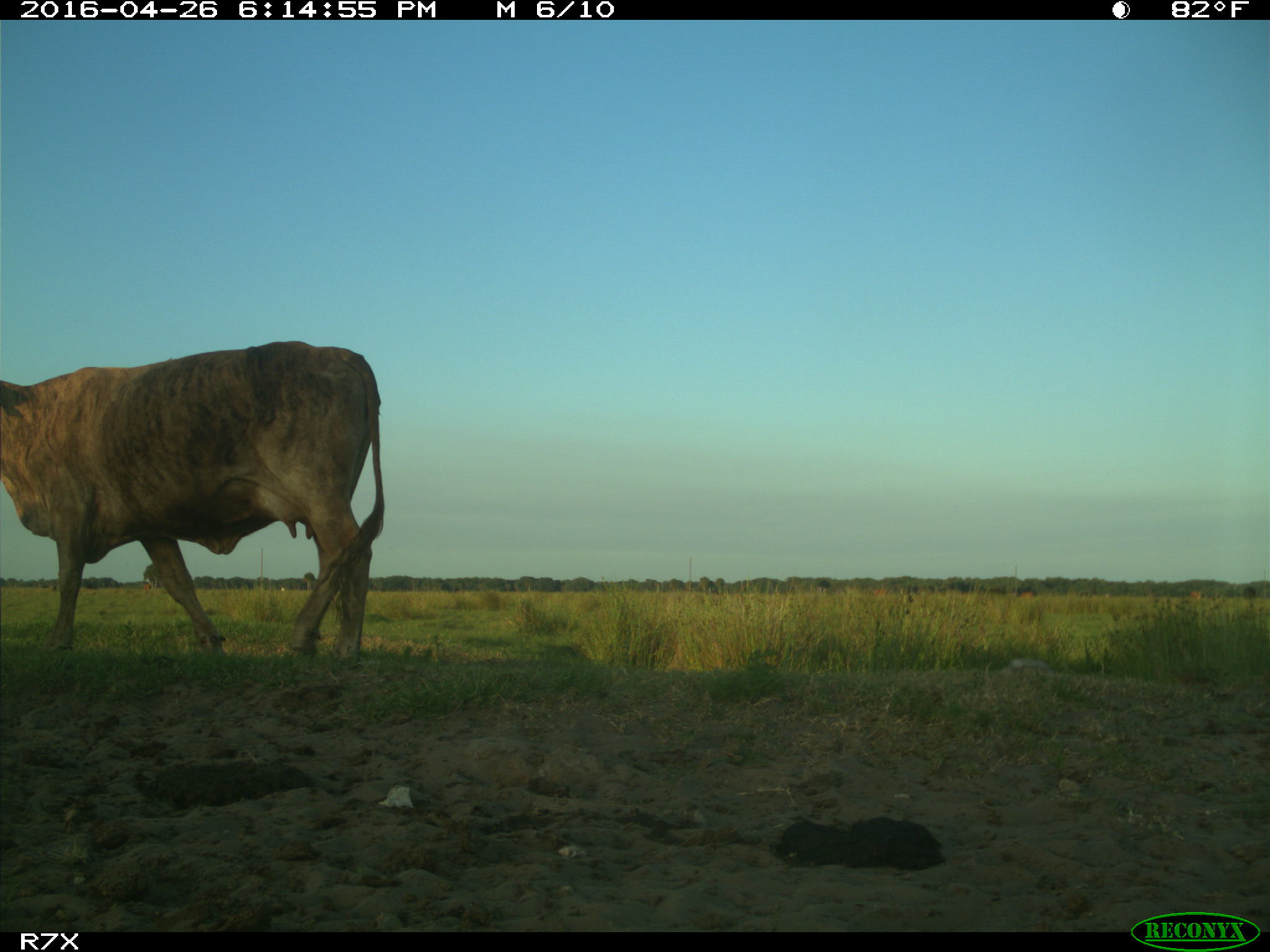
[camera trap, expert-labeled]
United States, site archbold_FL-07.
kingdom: Animalia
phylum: Chordata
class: Mammalia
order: Artiodactyla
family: Bovidae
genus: Bos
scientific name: Bos taurus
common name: domestic cow